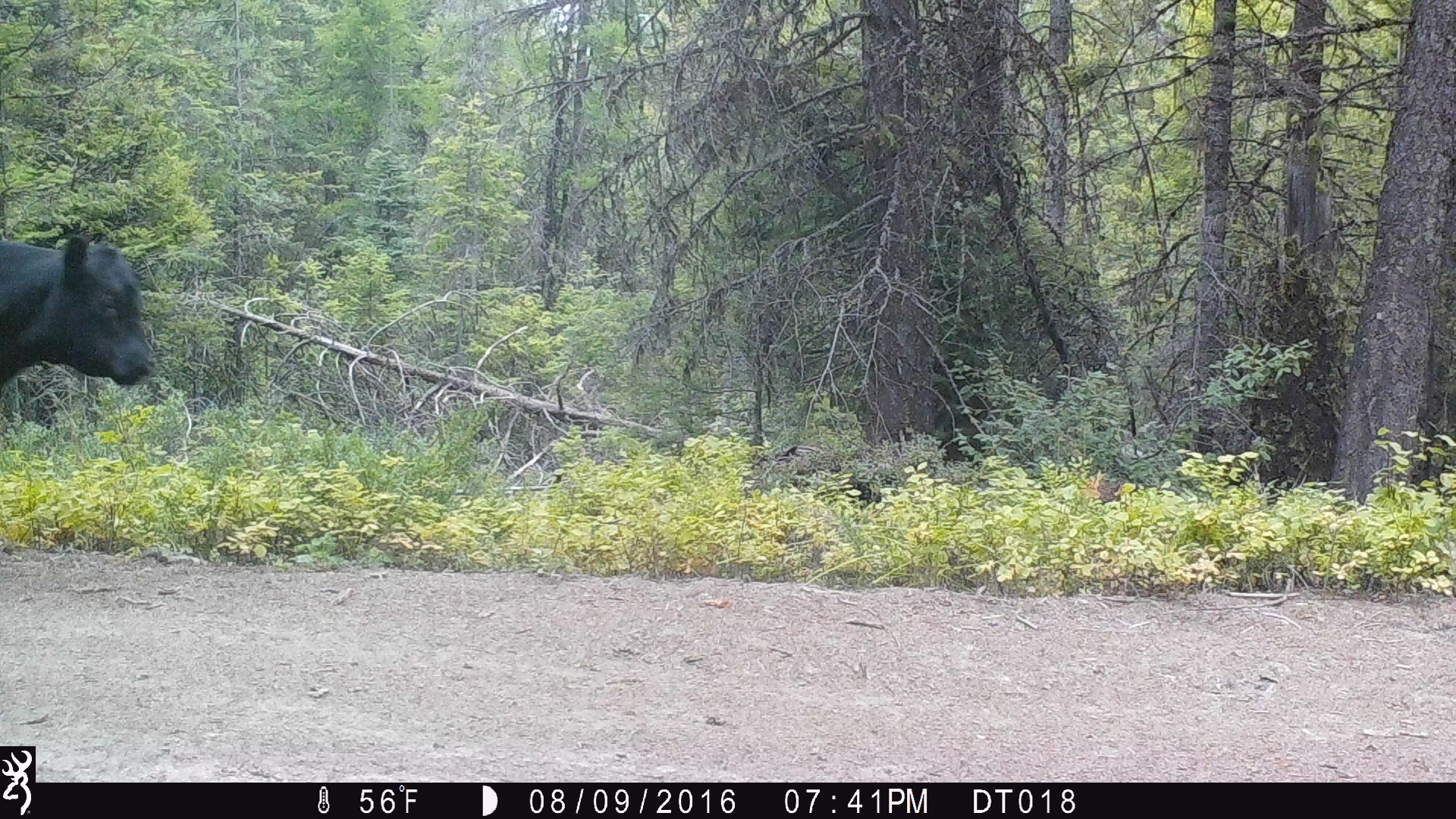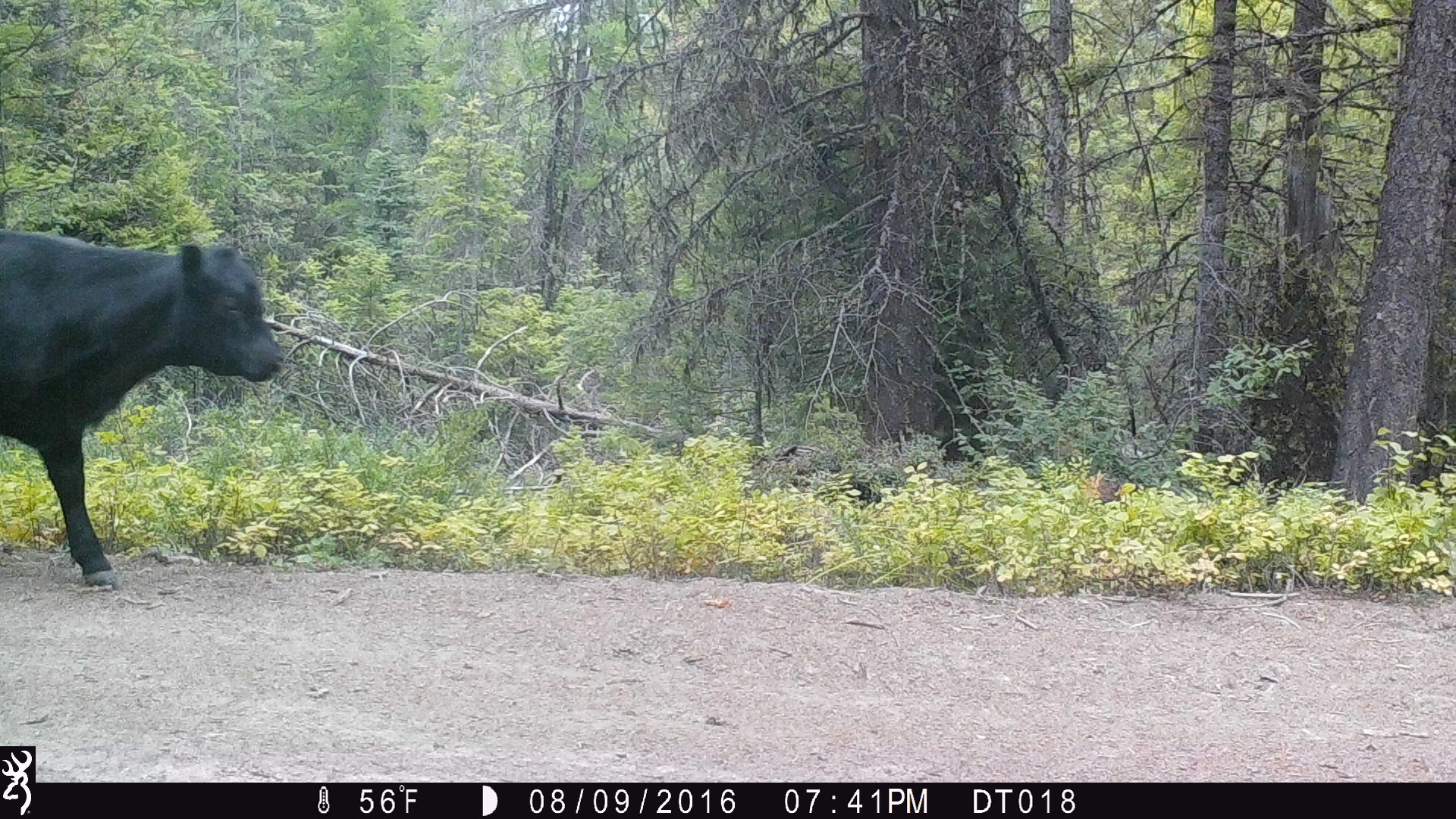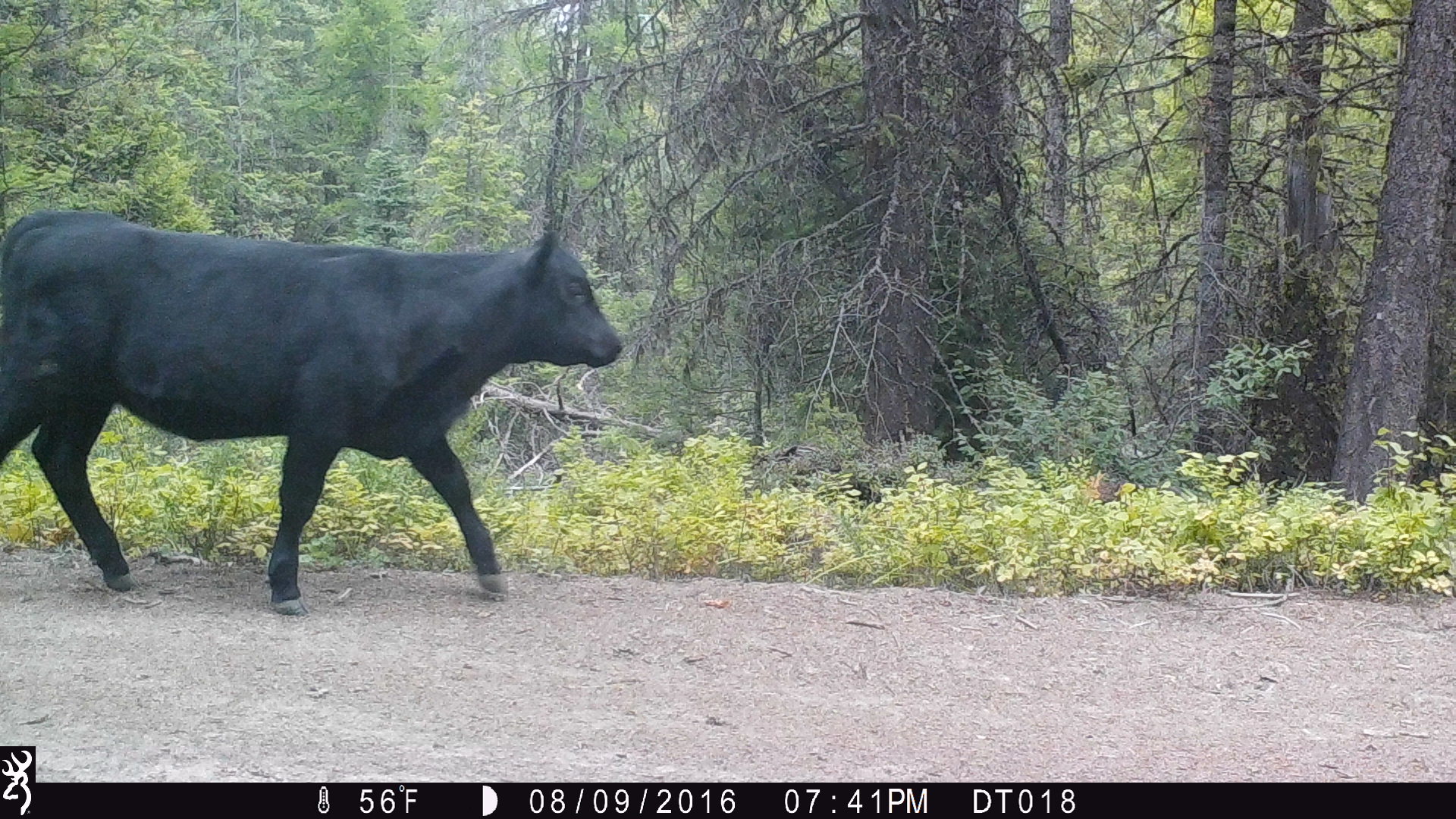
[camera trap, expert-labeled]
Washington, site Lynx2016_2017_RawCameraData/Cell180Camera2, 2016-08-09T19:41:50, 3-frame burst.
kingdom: Animalia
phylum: Chordata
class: Mammalia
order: Artiodactyla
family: Bovidae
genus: Bos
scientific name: Bos taurus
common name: domestic cattle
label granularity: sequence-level